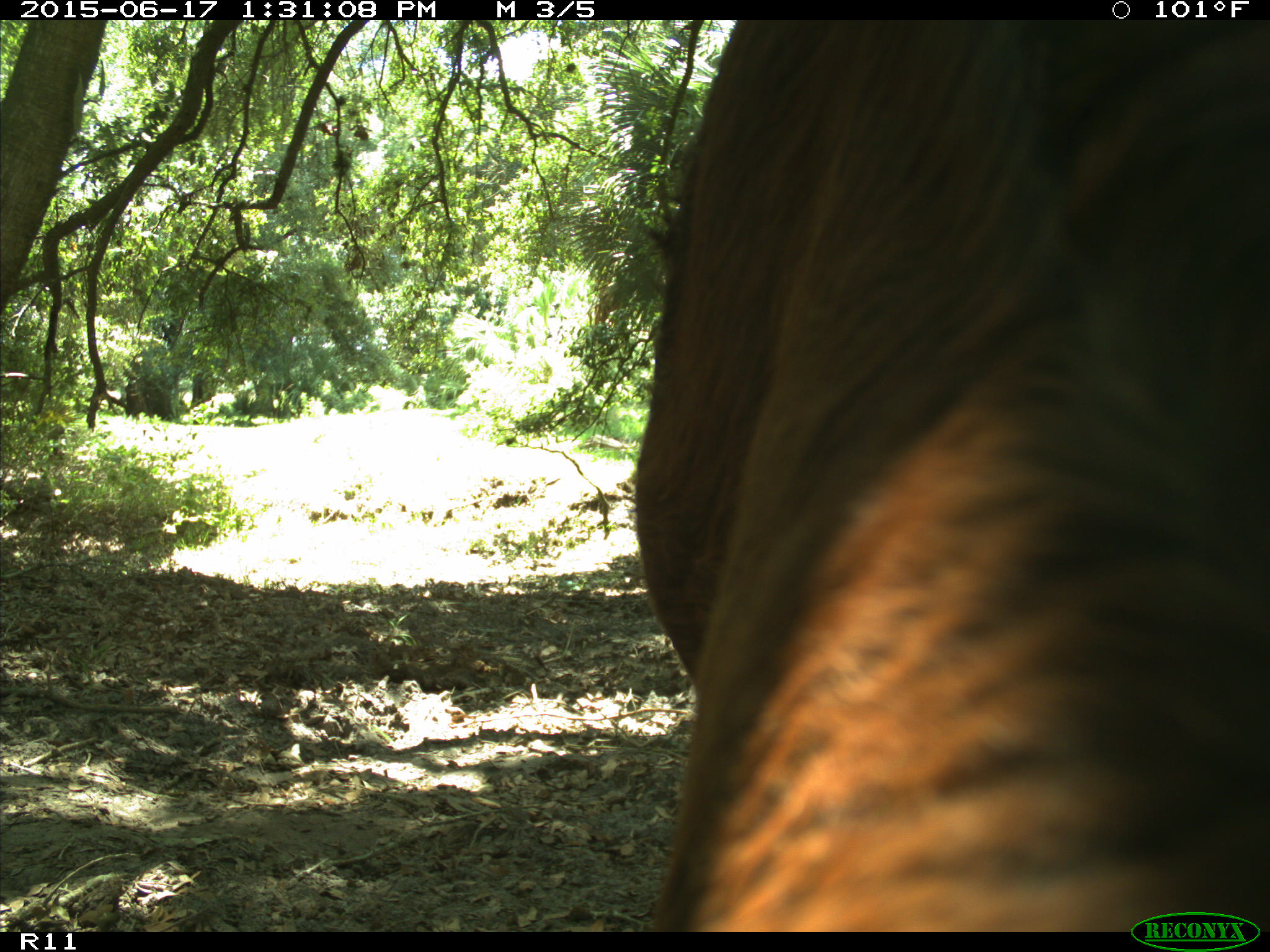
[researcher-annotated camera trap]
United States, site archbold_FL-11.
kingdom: Animalia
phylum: Chordata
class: Mammalia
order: Artiodactyla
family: Bovidae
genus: Bos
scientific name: Bos taurus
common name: domestic cow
Bos taurus (domestic cow).